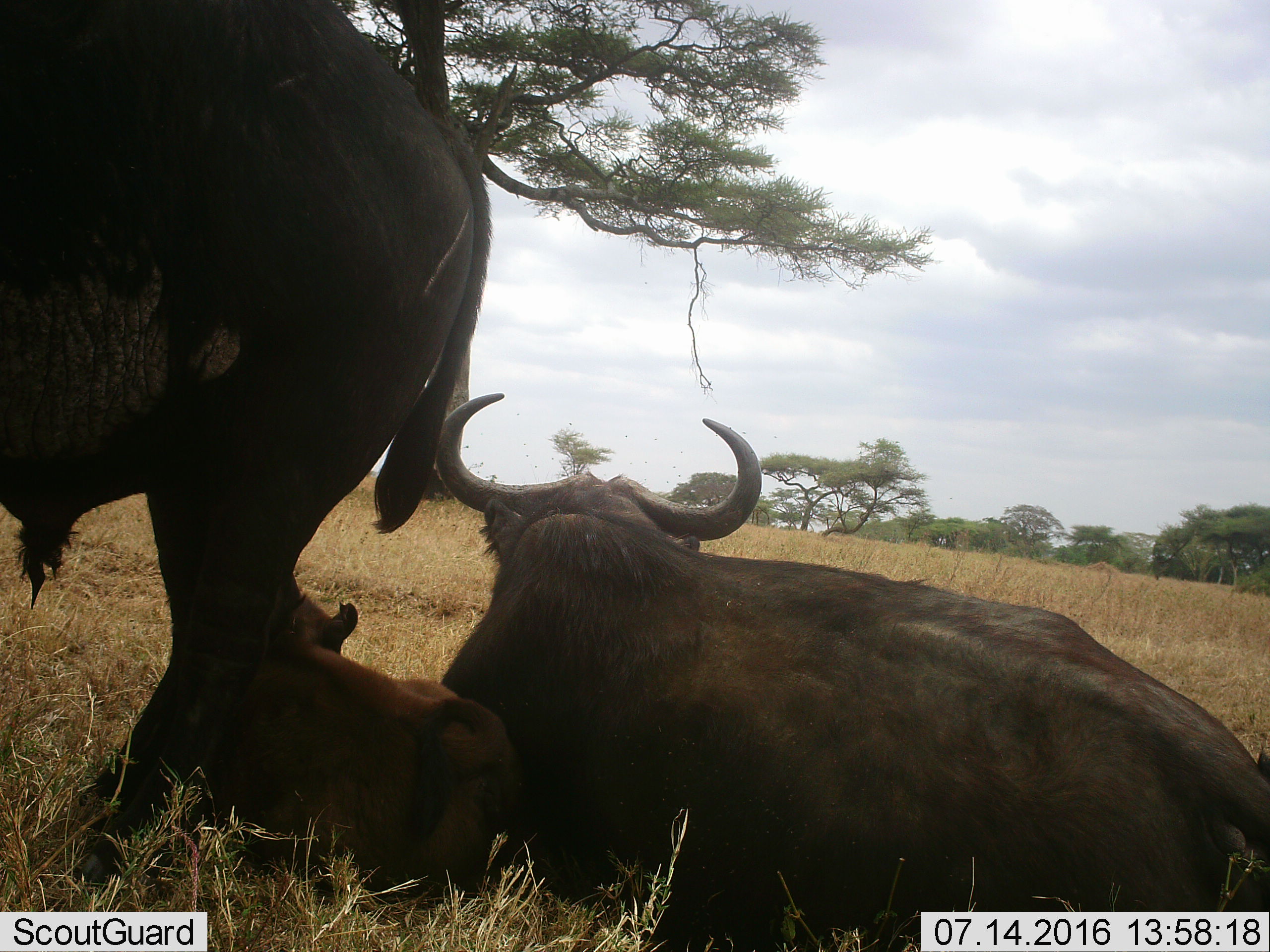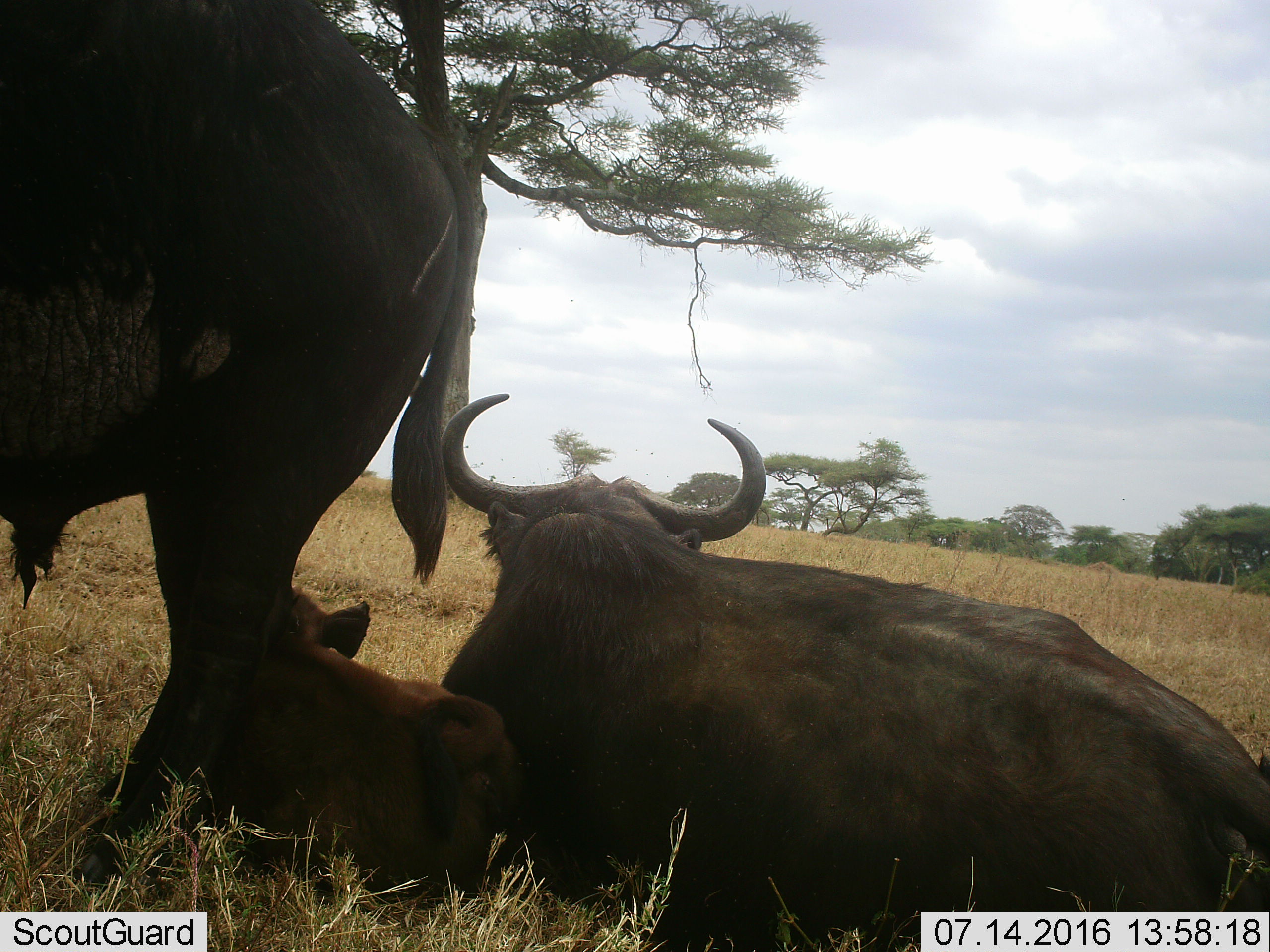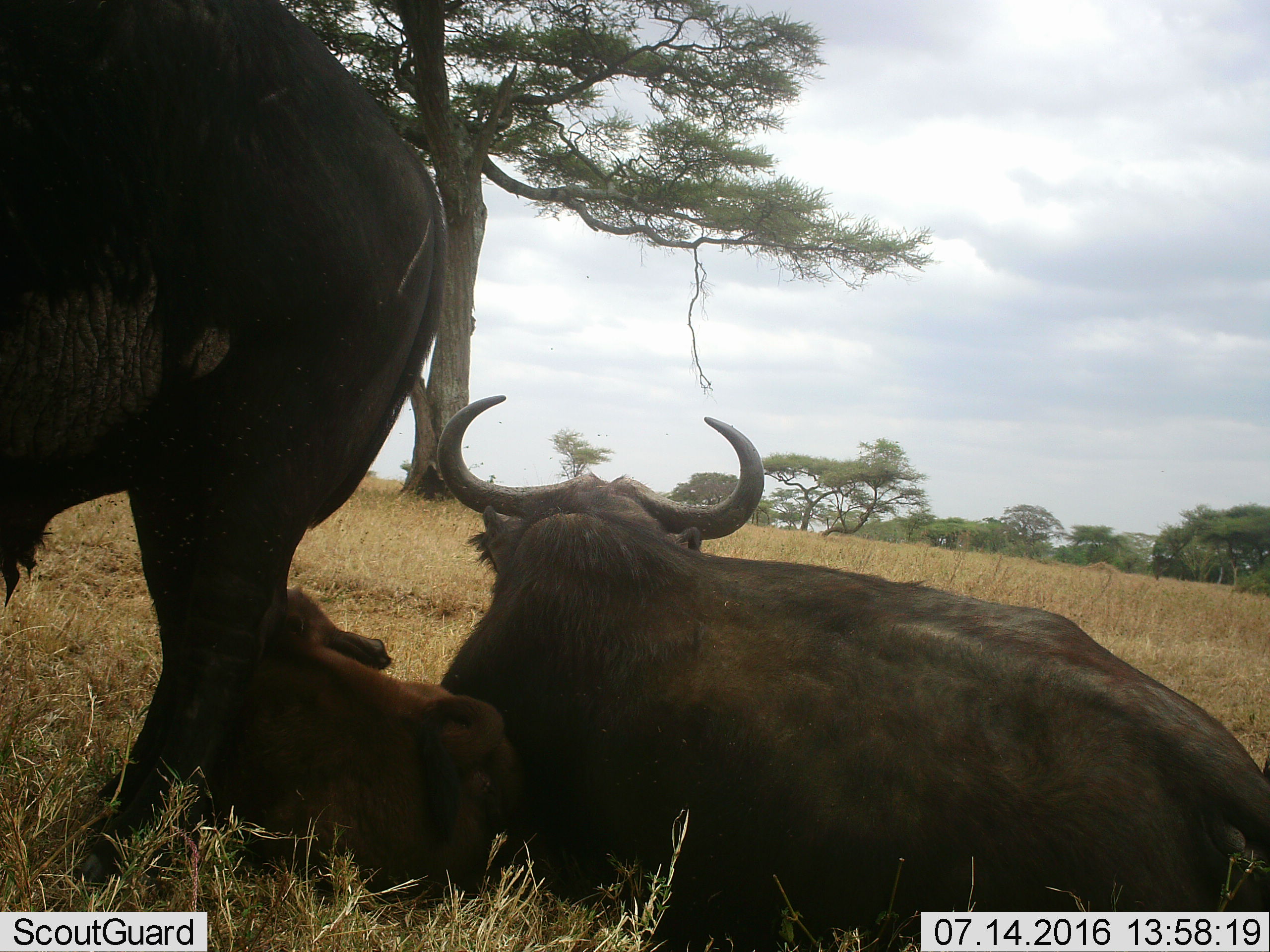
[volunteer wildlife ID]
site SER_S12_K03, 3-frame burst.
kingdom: Animalia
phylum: Chordata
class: Mammalia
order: Artiodactyla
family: Bovidae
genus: Syncerus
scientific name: Syncerus caffer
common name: african buffalo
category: buffalo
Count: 3.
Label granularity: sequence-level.